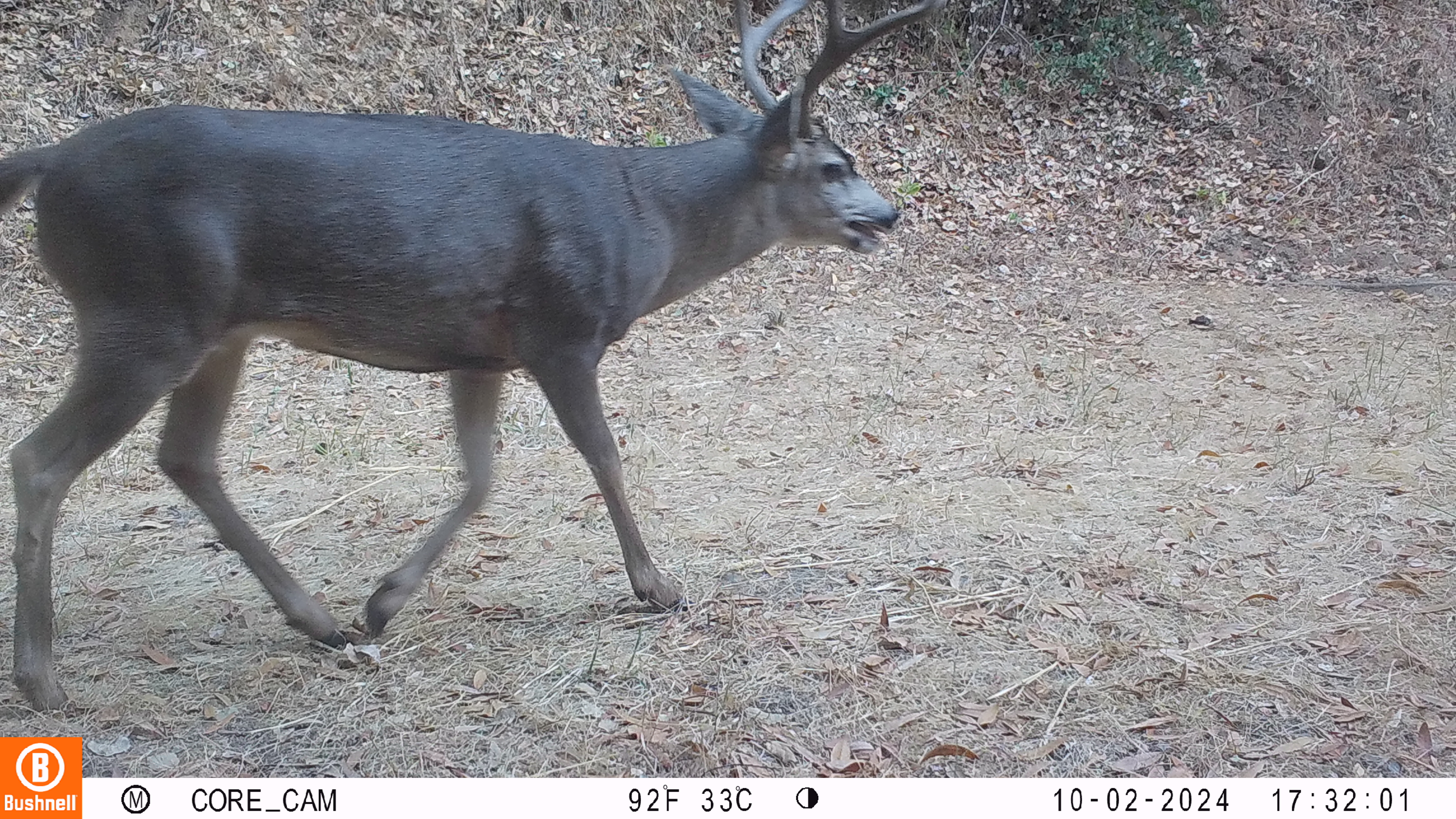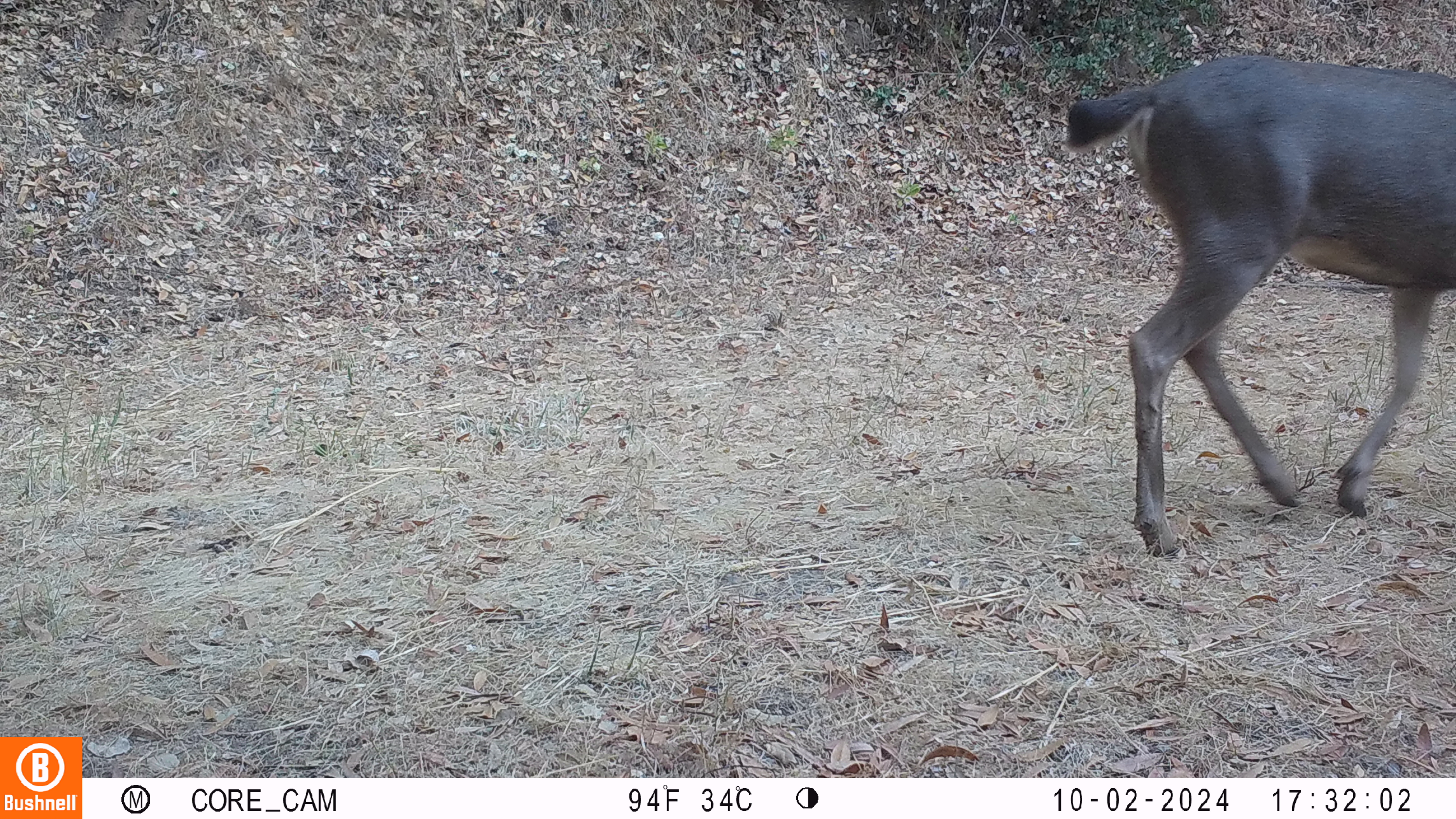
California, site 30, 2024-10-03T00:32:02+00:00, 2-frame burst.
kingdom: Animalia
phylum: Chordata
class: Mammalia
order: Artiodactyla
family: Cervidae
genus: Odocoileus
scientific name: Odocoileus hemionus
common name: mule deer